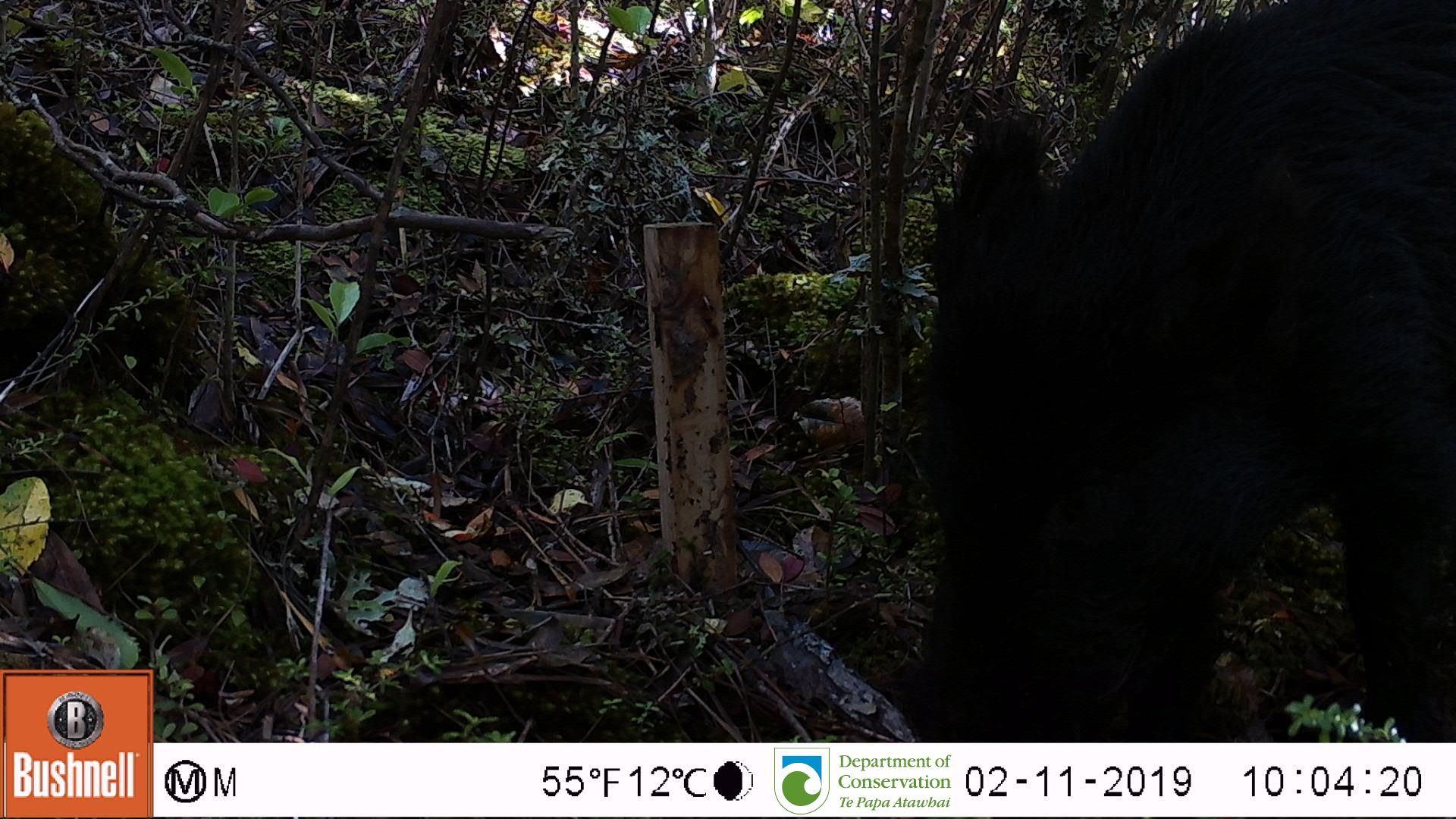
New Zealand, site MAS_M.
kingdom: Animalia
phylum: Chordata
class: Mammalia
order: Artiodactyla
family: Suidae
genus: Sus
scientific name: Sus scrofa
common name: pig